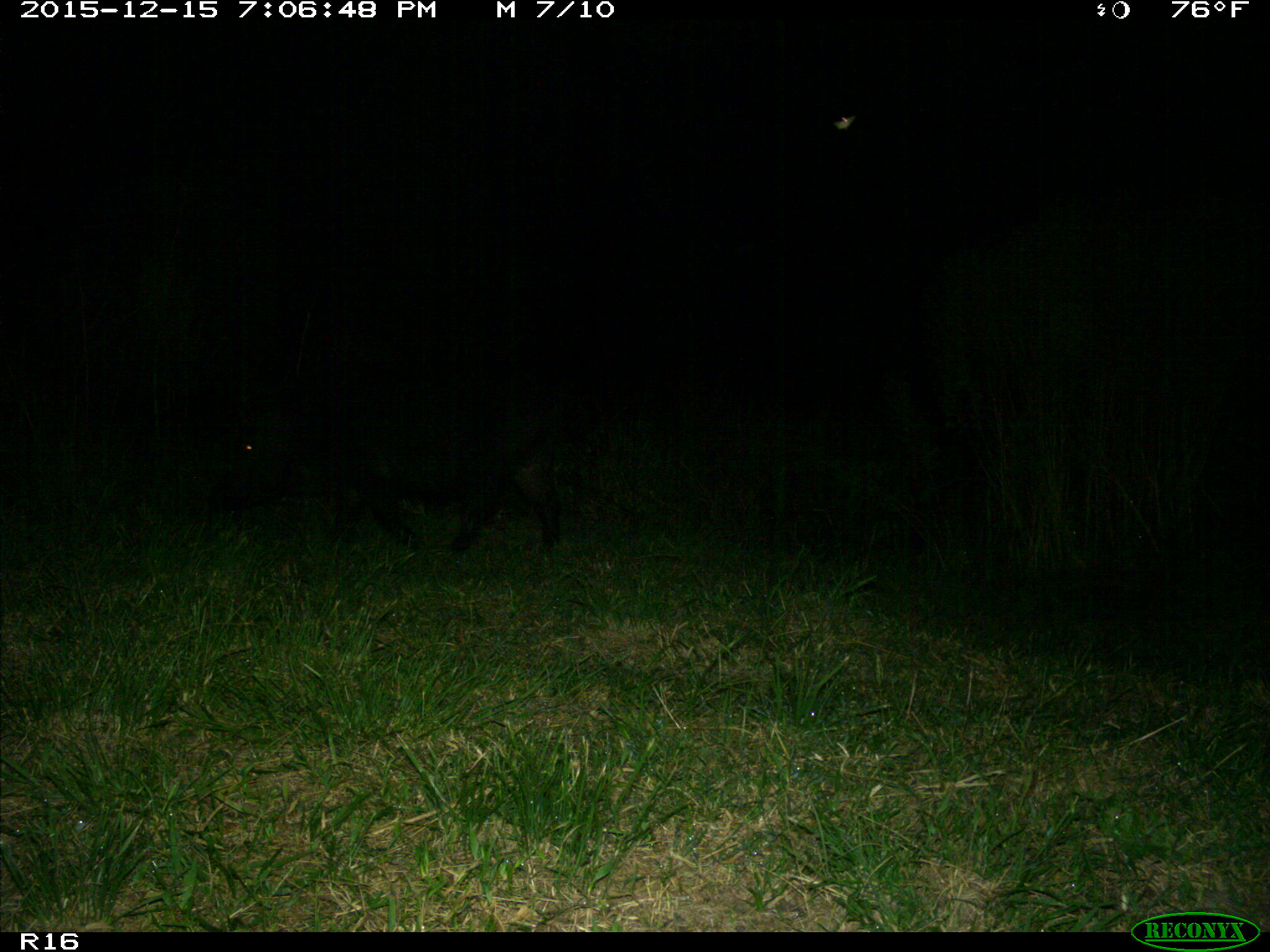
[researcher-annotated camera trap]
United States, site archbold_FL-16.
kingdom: Animalia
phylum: Chordata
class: Mammalia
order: Artiodactyla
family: Suidae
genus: Sus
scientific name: Sus scrofa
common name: wild boar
Sus scrofa (wild boar).